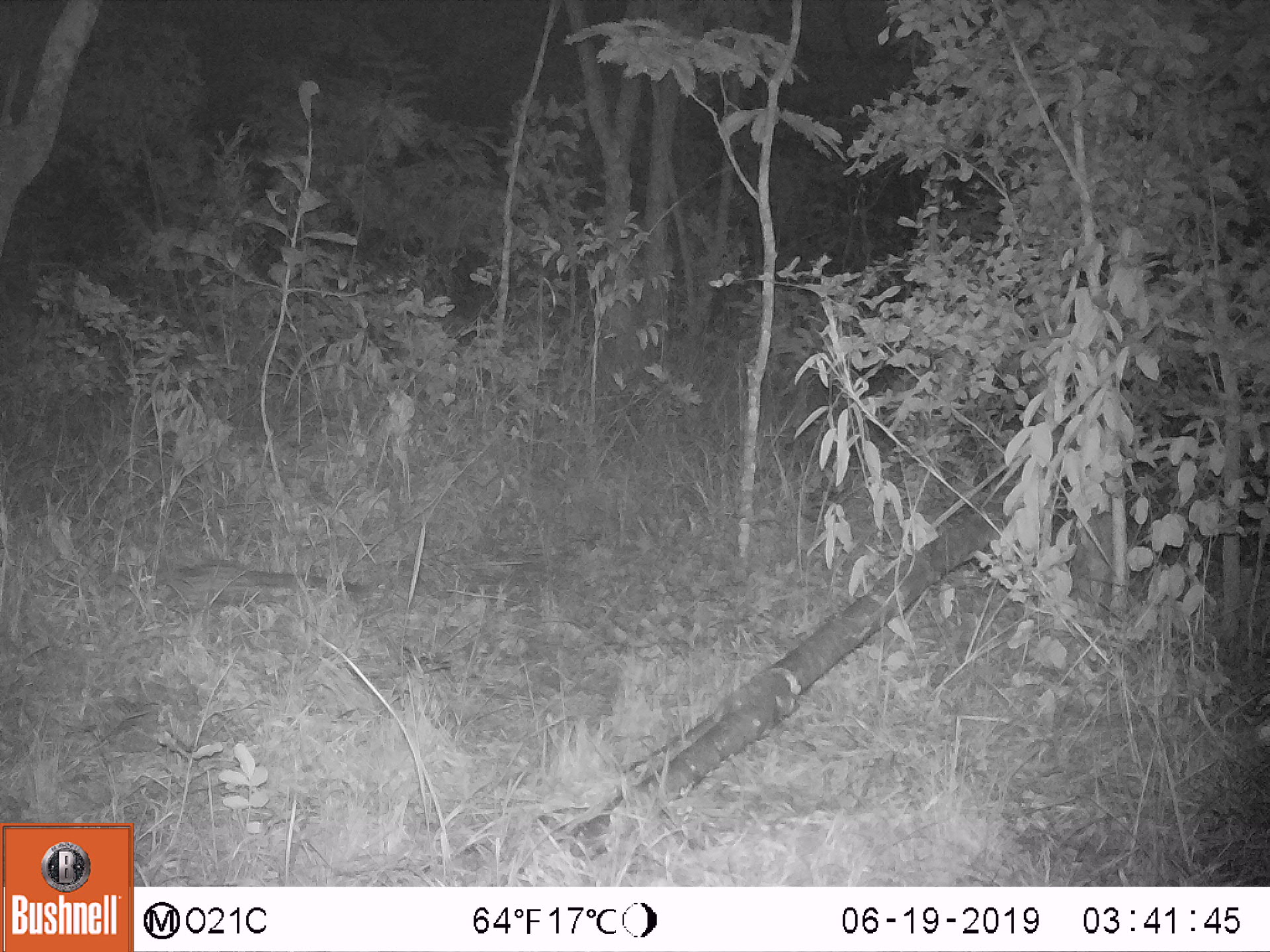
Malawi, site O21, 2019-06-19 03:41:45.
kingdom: Animalia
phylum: Chordata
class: Mammalia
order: Carnivora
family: Viverridae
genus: Genetta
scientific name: Genetta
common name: genet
Genet (Genetta), count 1.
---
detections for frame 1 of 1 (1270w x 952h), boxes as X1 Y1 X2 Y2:
genet: 135 558 367 619